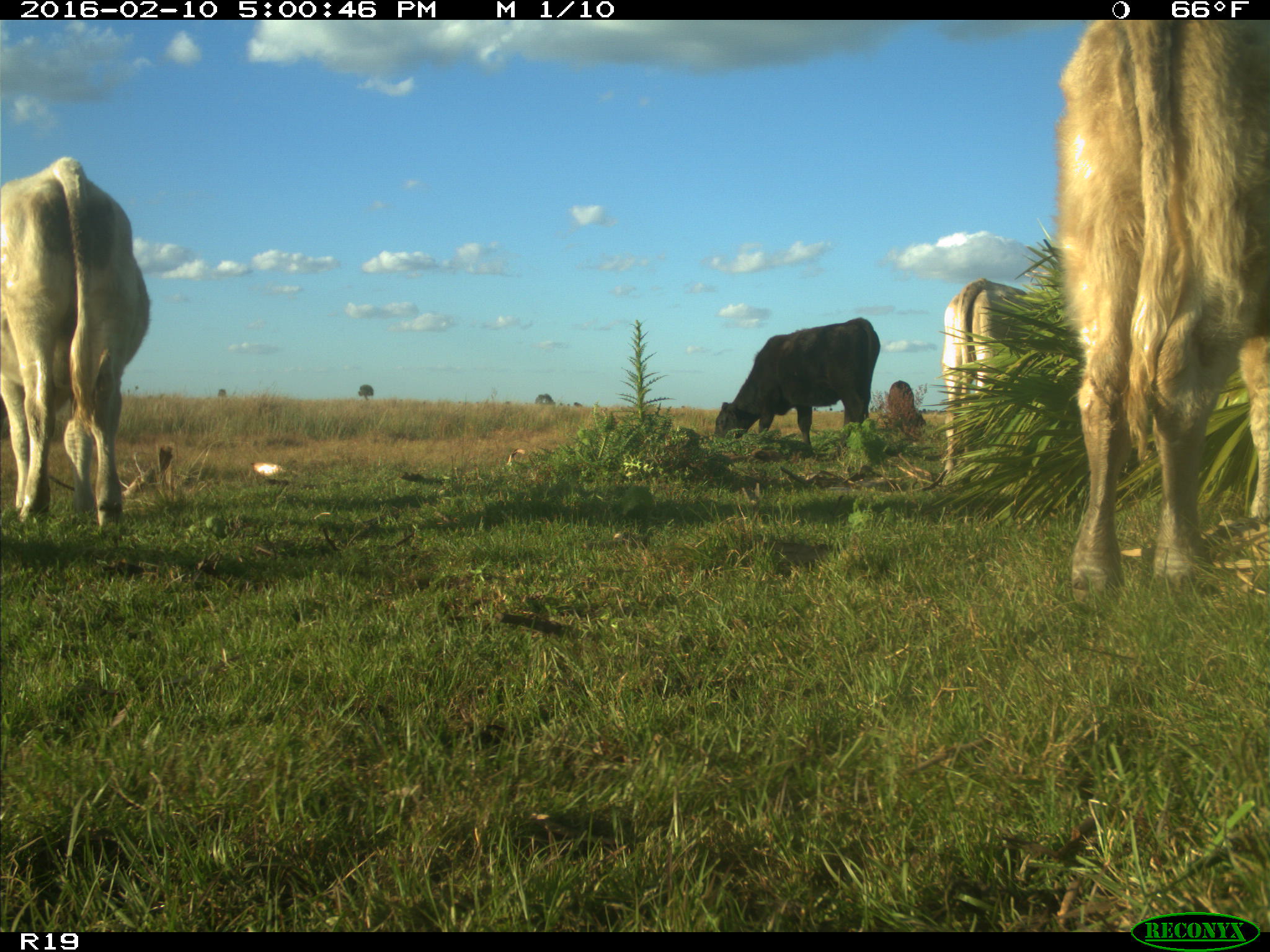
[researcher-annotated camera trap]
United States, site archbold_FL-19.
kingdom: Animalia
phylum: Chordata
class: Mammalia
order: Artiodactyla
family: Bovidae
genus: Bos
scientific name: Bos taurus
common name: domestic cow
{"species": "Bos taurus (domestic cow)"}